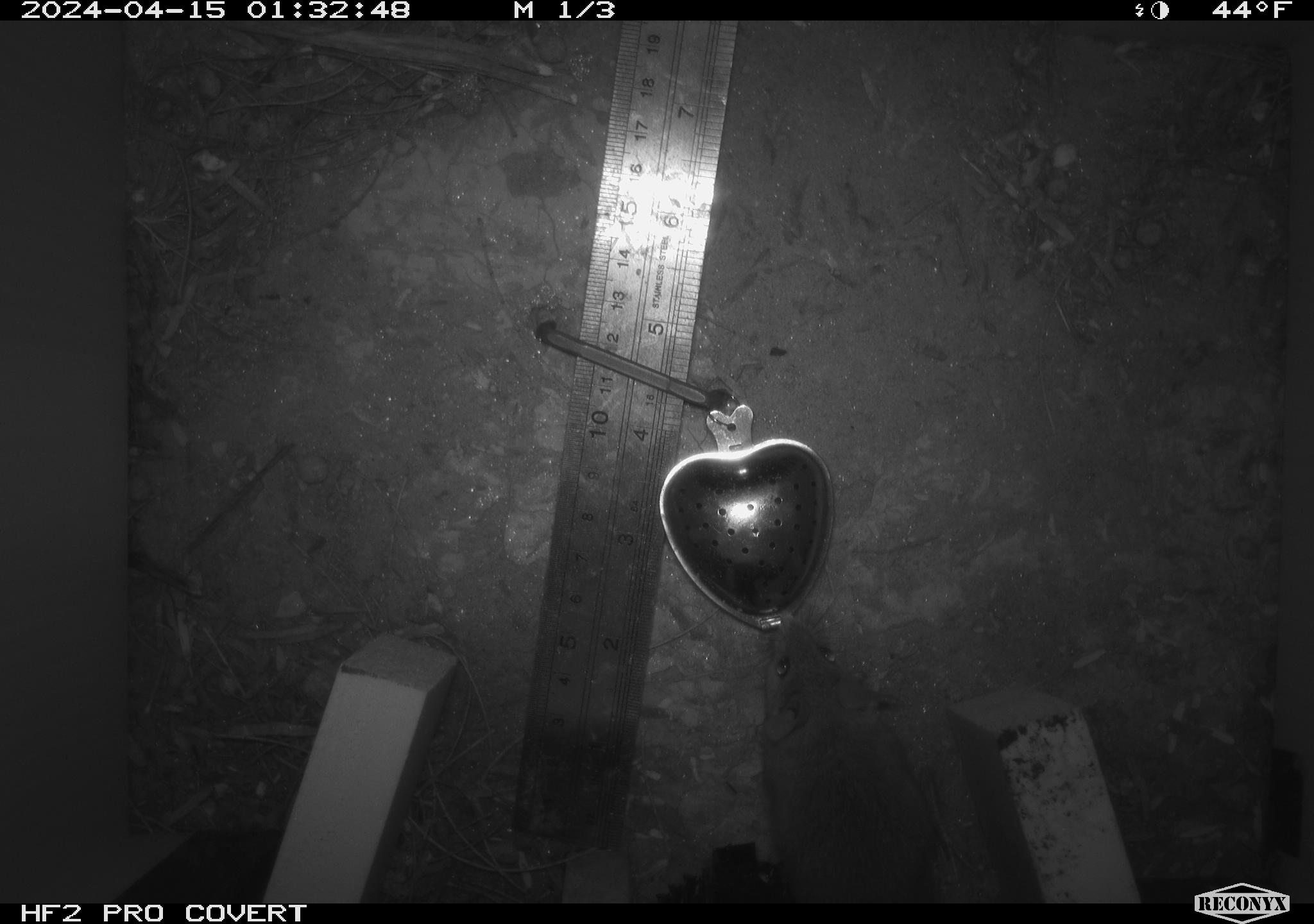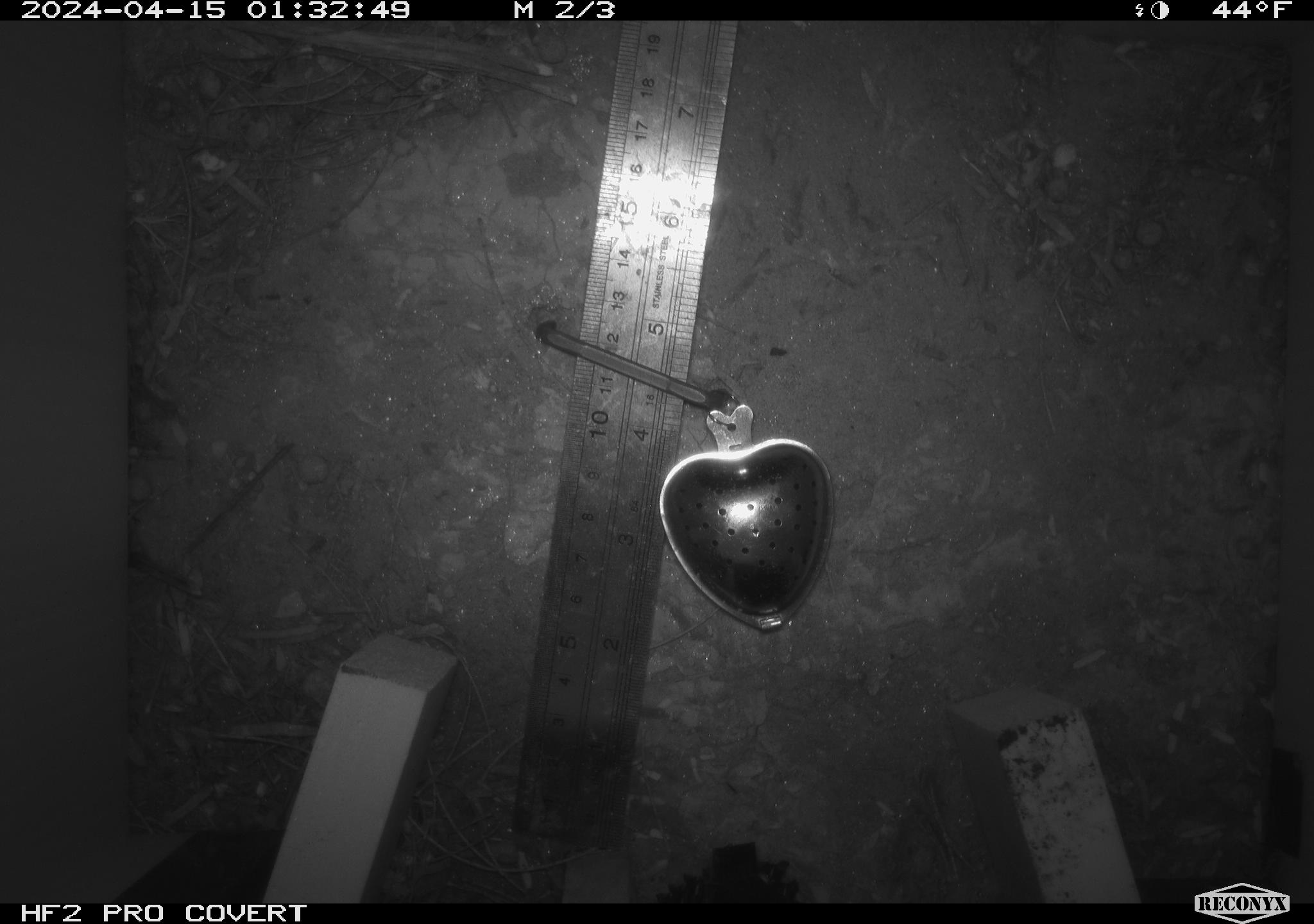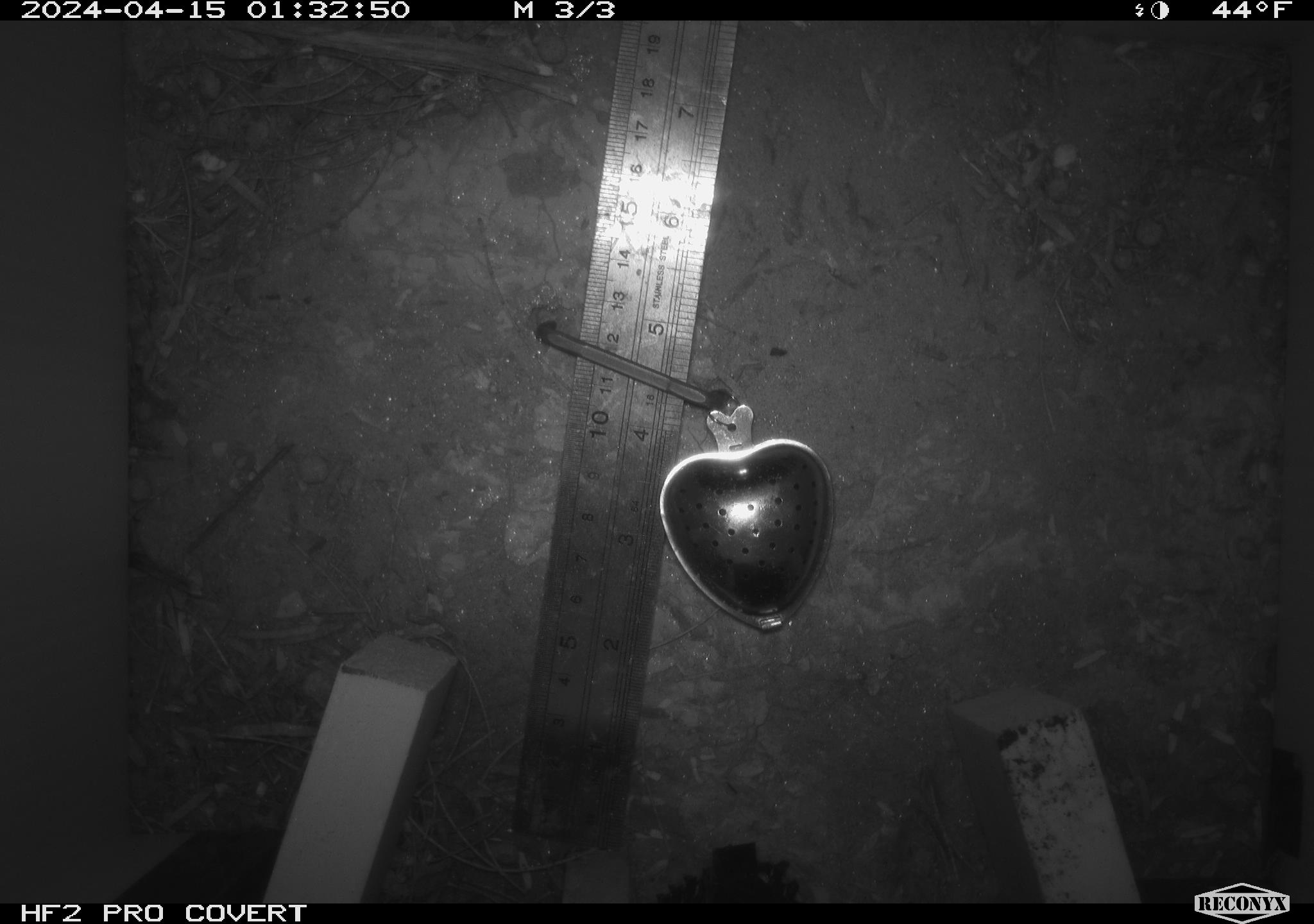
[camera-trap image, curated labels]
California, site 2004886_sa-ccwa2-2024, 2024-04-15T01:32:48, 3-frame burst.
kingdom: Animalia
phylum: Chordata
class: Mammalia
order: Rodentia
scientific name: Rodentia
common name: mouse species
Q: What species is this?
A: Mouse species (Rodentia).